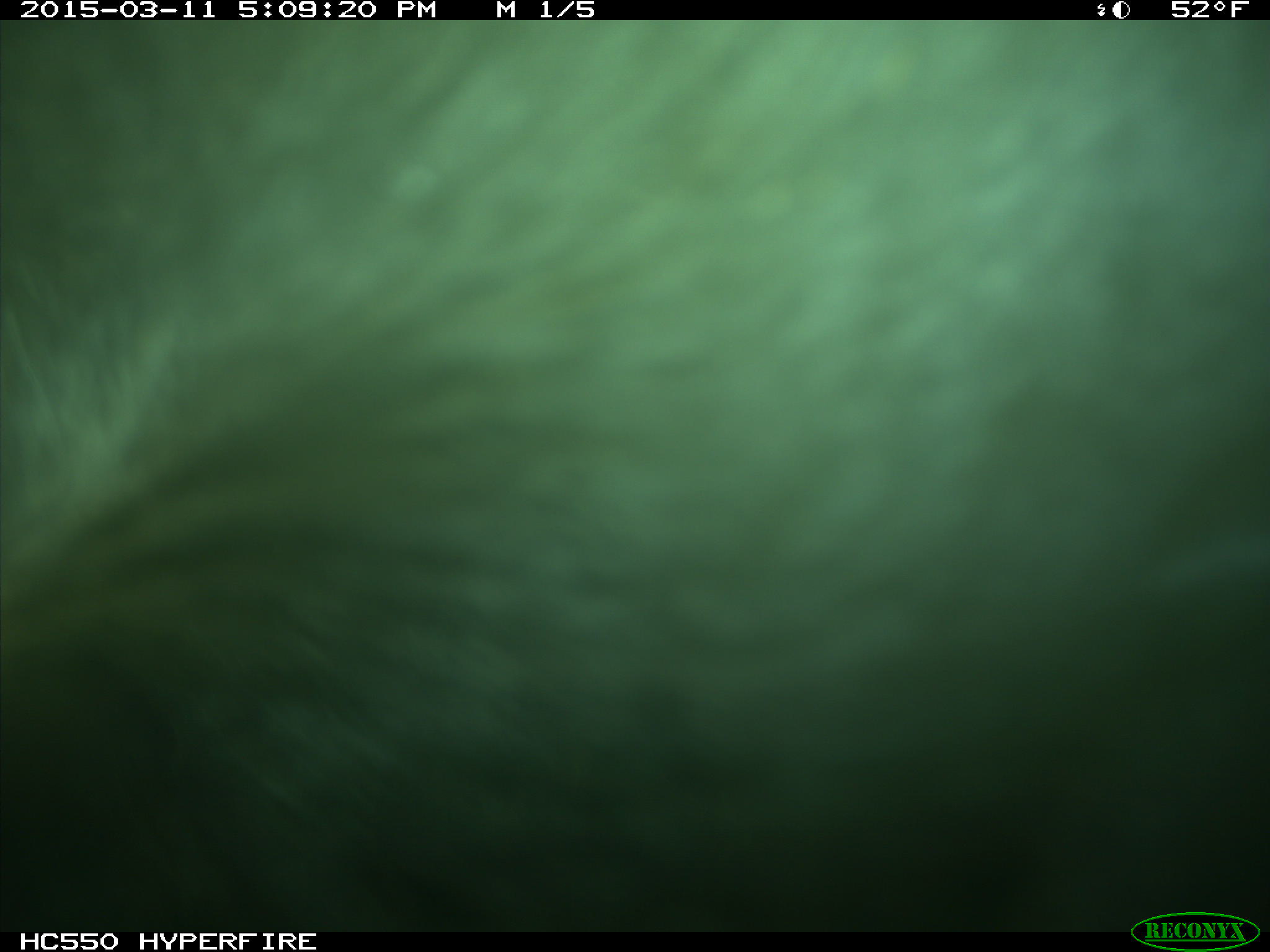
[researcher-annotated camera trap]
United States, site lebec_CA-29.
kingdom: Animalia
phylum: Chordata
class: Mammalia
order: Artiodactyla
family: Bovidae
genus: Bos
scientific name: Bos taurus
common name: domestic cow